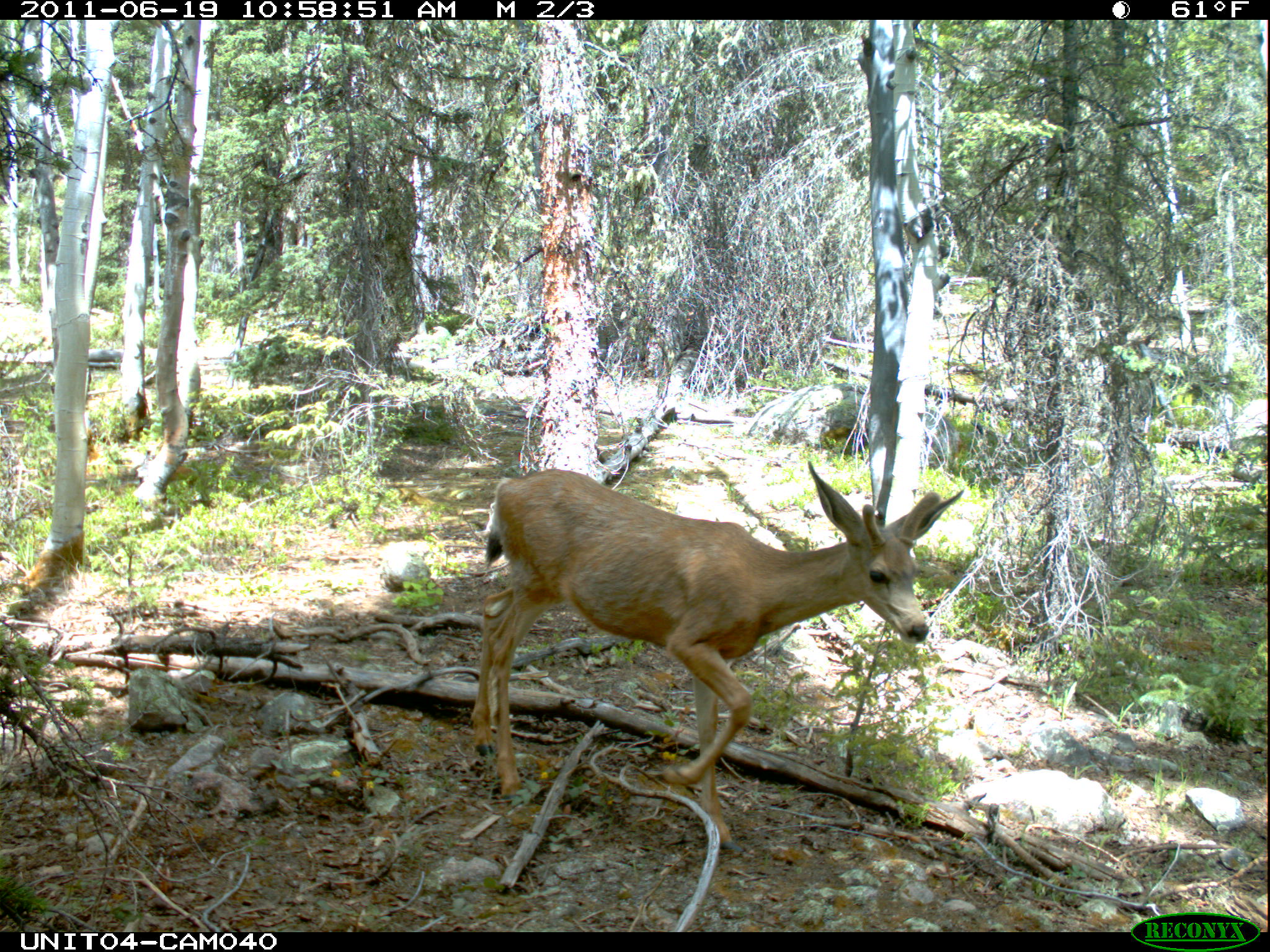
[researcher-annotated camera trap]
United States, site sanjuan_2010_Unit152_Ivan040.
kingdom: Animalia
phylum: Chordata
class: Mammalia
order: Artiodactyla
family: Cervidae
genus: Odocoileus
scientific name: Odocoileus hemionus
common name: mule deer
Odocoileus hemionus (mule deer).